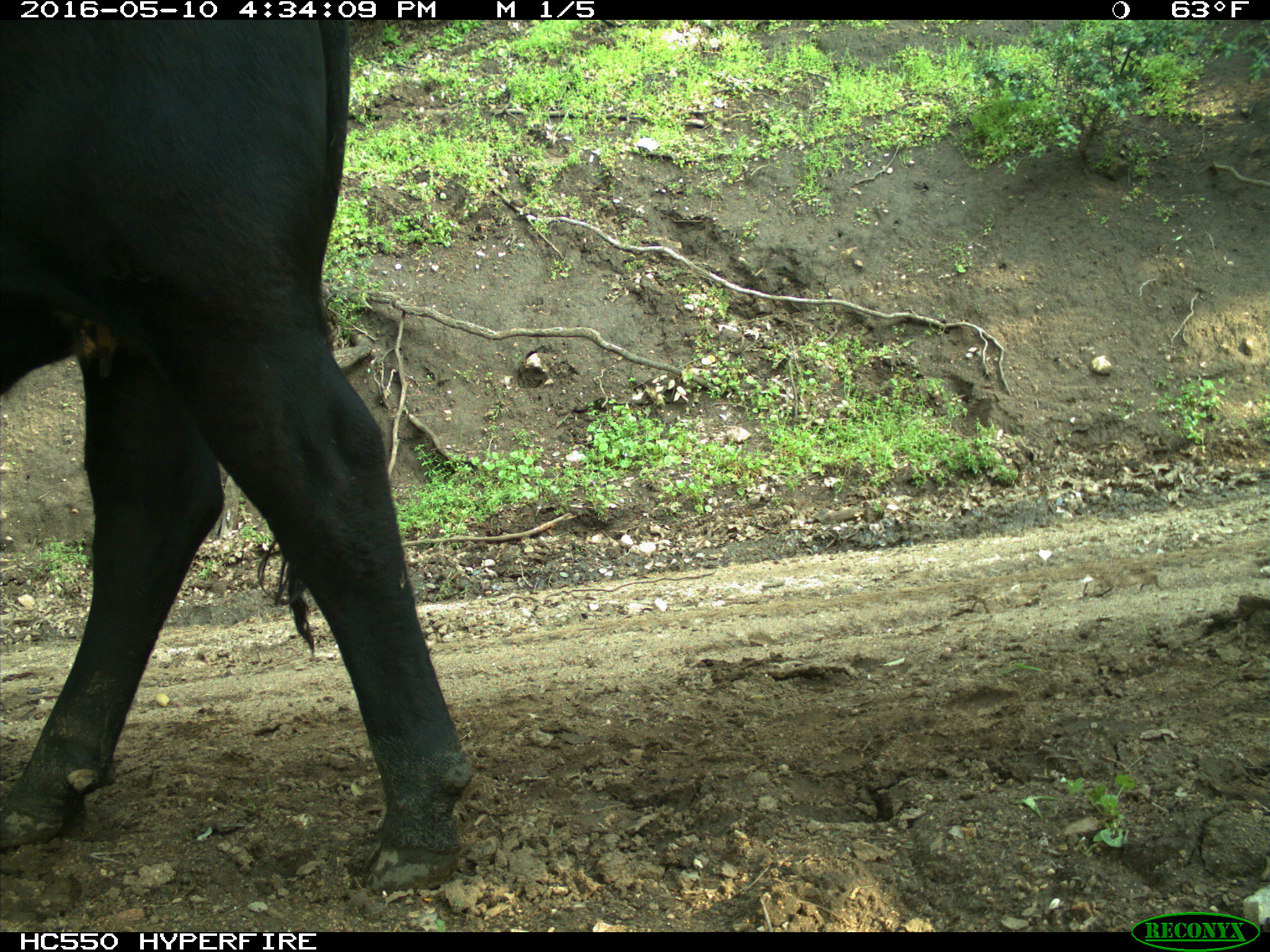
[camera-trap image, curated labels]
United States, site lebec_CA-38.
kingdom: Animalia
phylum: Chordata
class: Mammalia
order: Artiodactyla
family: Bovidae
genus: Bos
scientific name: Bos taurus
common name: domestic cow